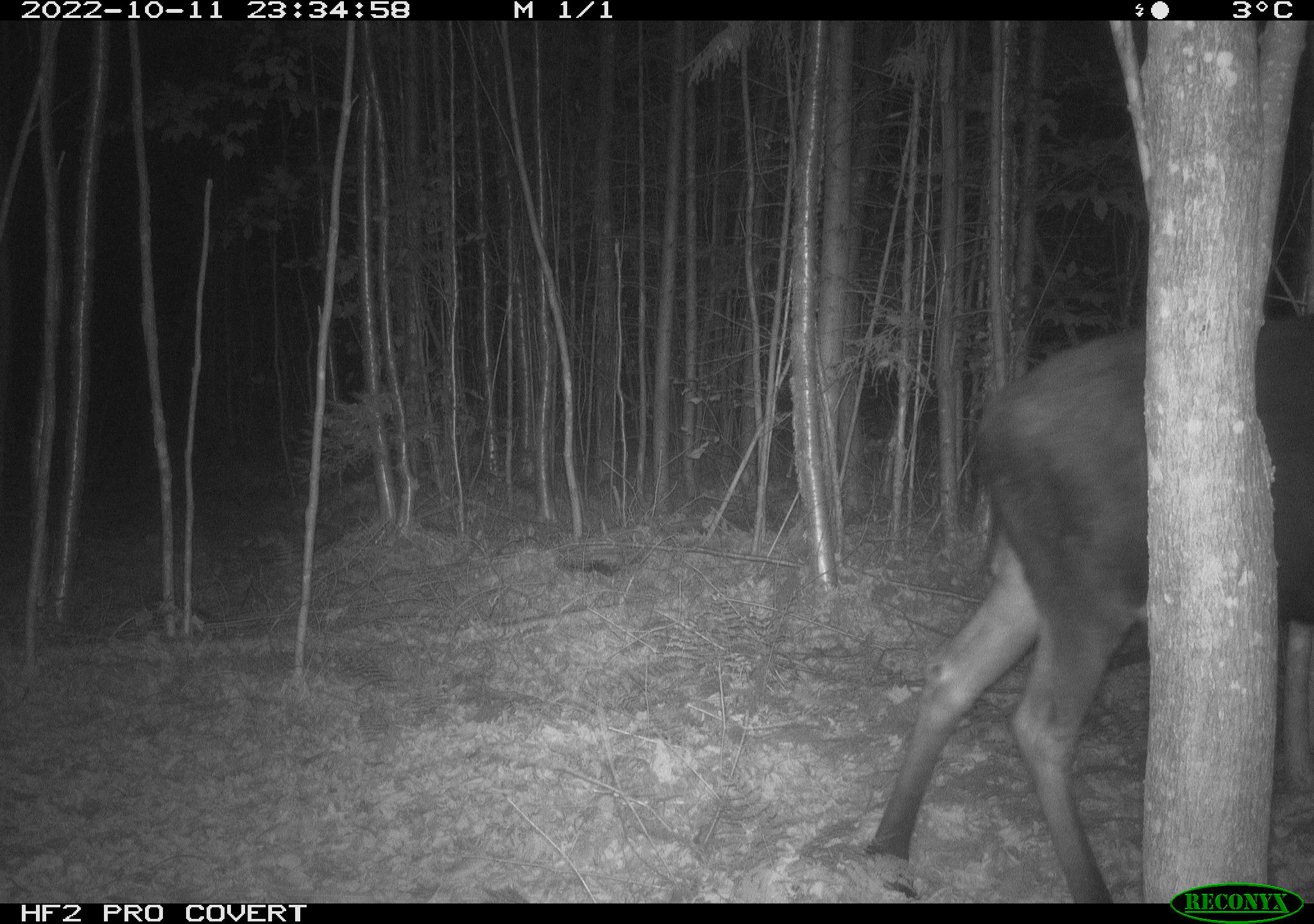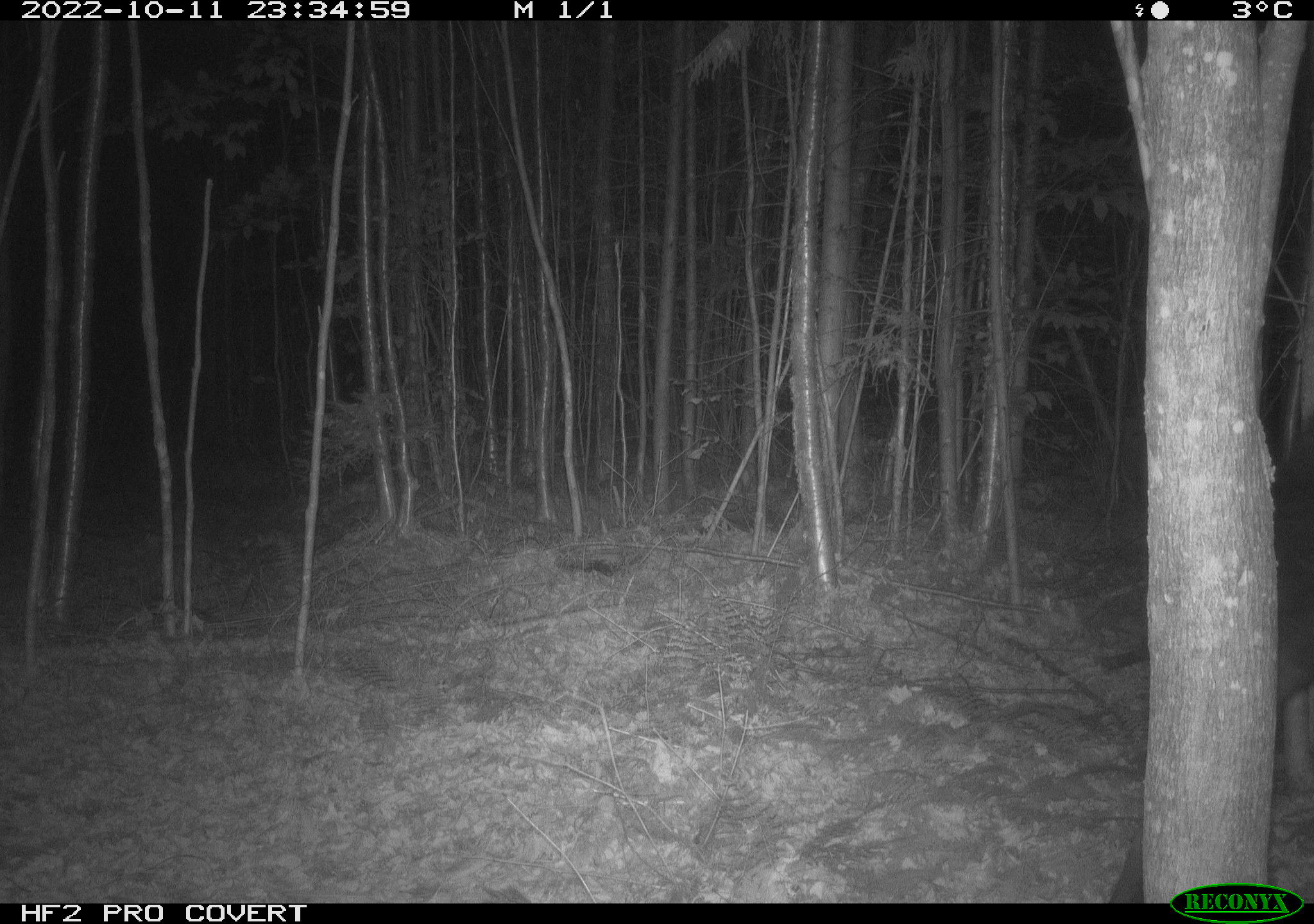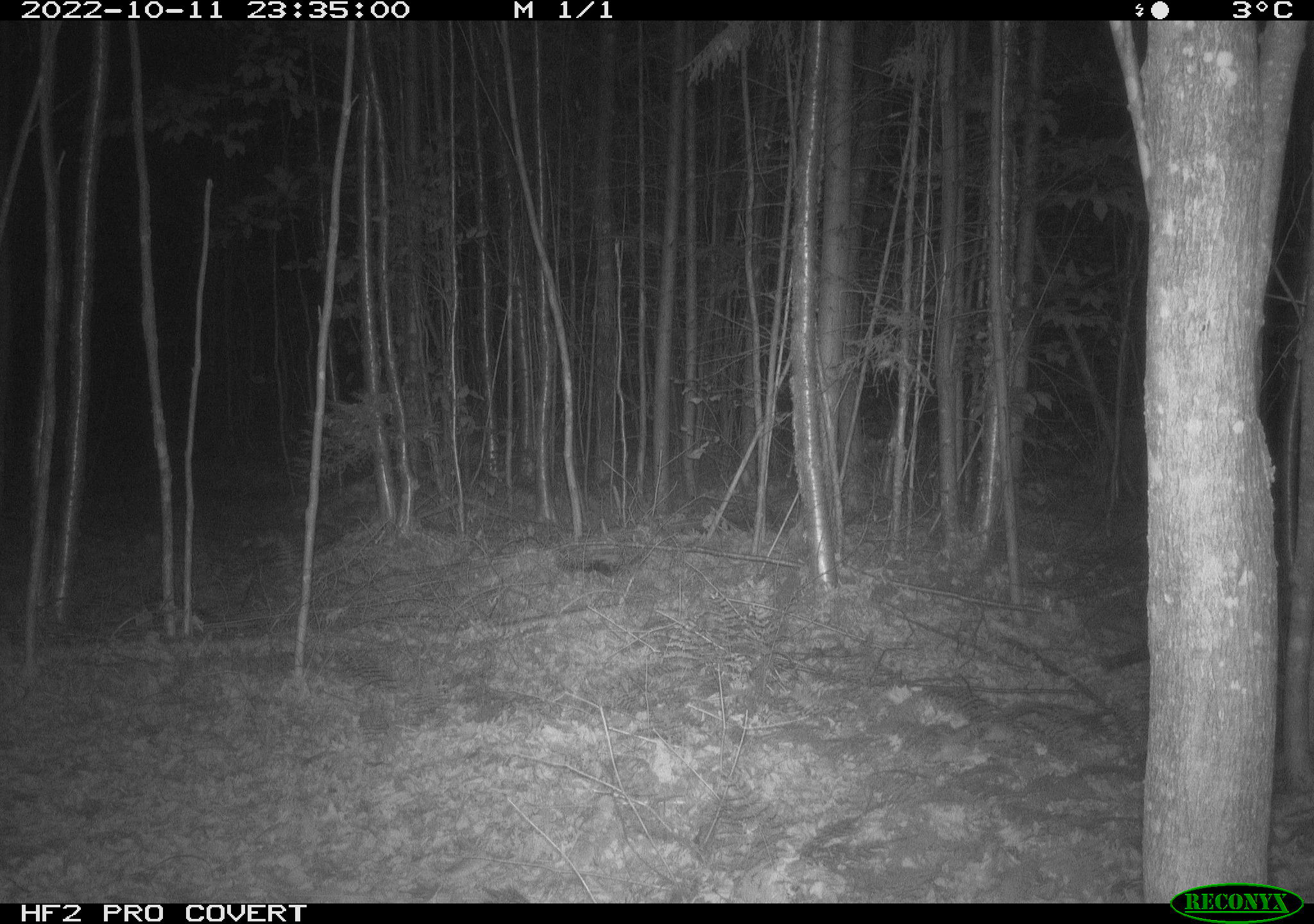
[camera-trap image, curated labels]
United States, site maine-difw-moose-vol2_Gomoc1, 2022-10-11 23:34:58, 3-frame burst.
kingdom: Animalia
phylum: Chordata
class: Mammalia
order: Artiodactyla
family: Cervidae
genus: Alces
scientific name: Alces alces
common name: moose